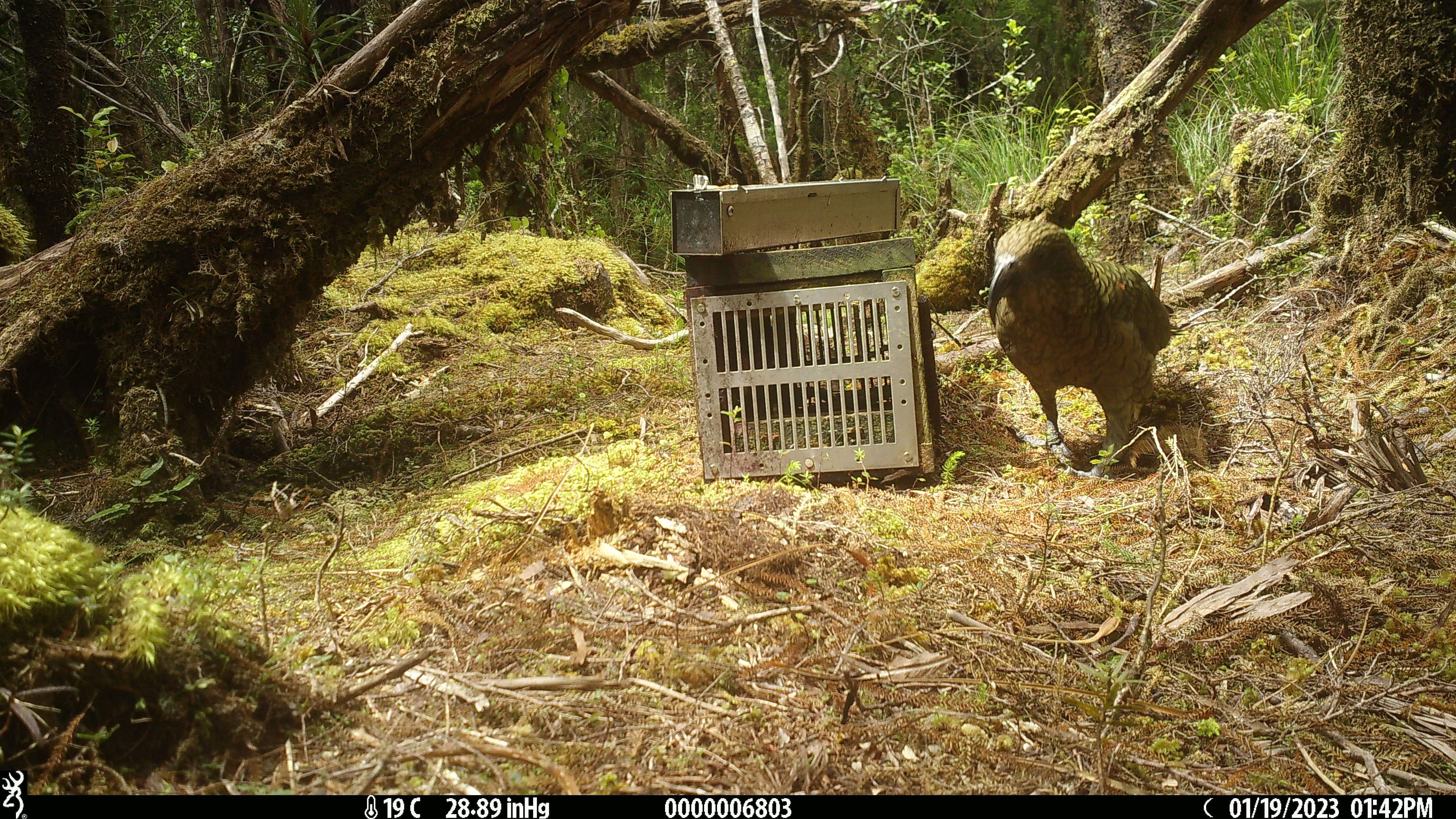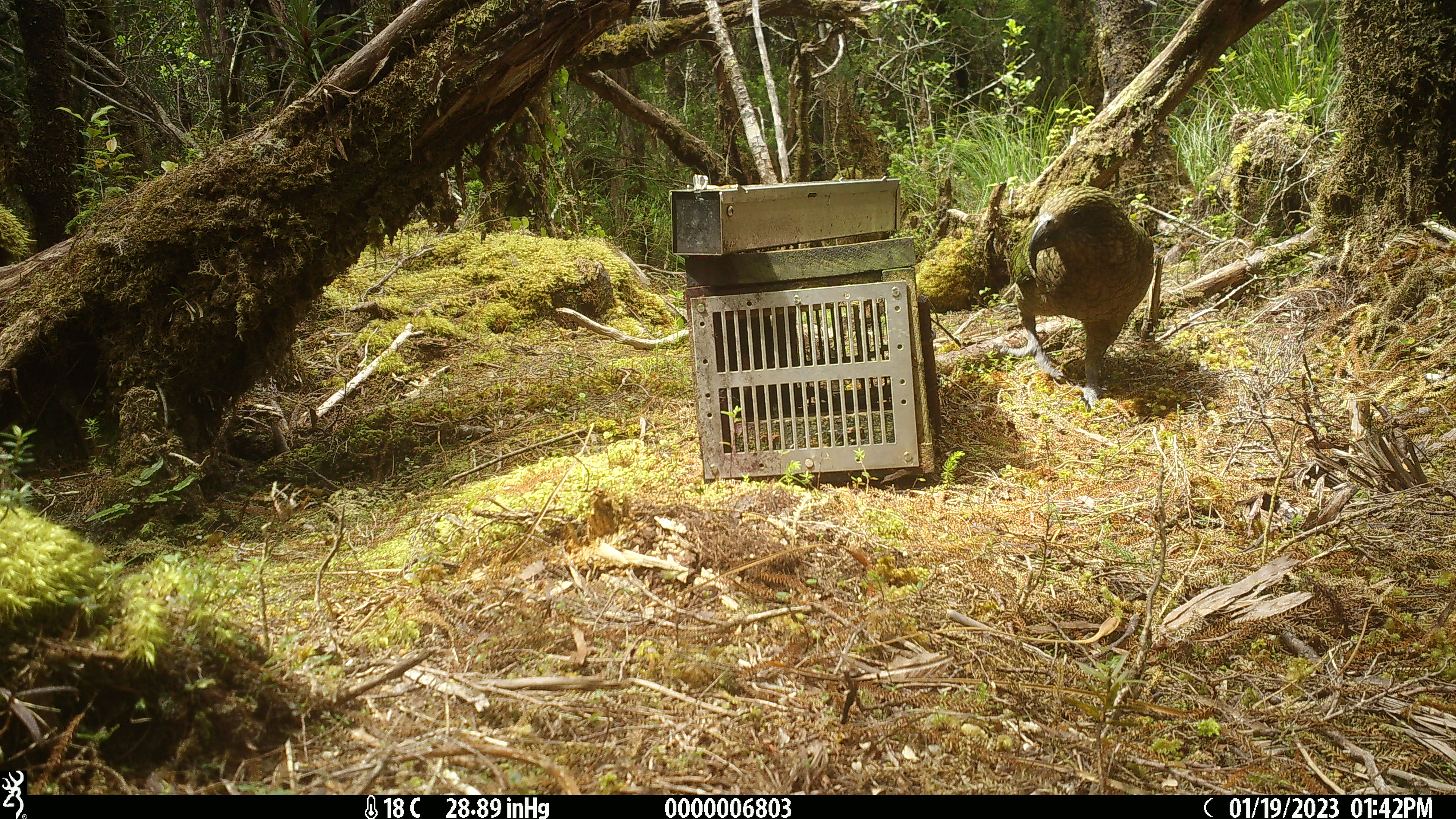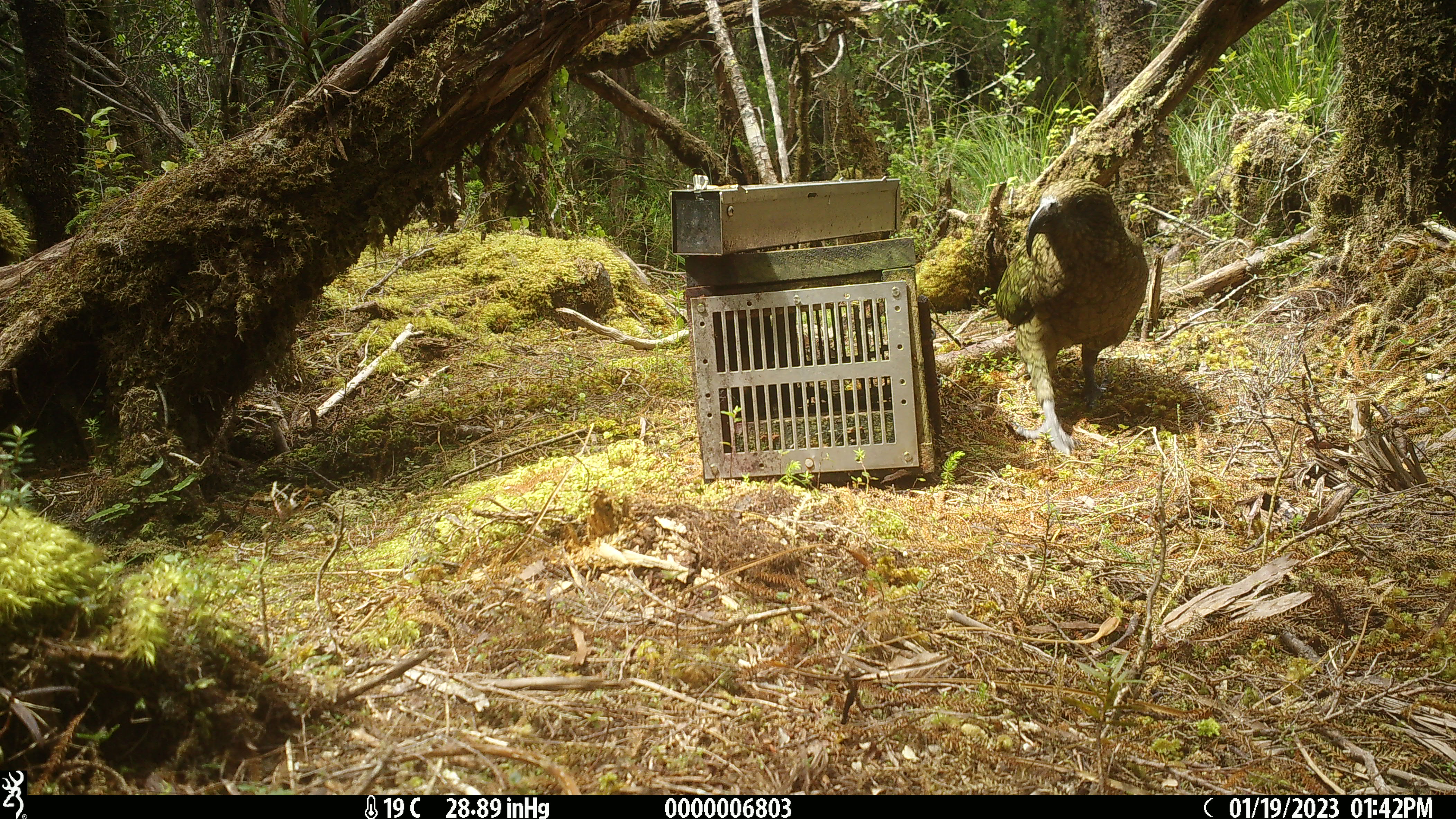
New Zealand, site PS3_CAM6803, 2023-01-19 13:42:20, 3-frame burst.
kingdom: Animalia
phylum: Chordata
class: Aves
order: Psittaciformes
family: Strigopidae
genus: Nestor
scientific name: Nestor notabilis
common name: kea